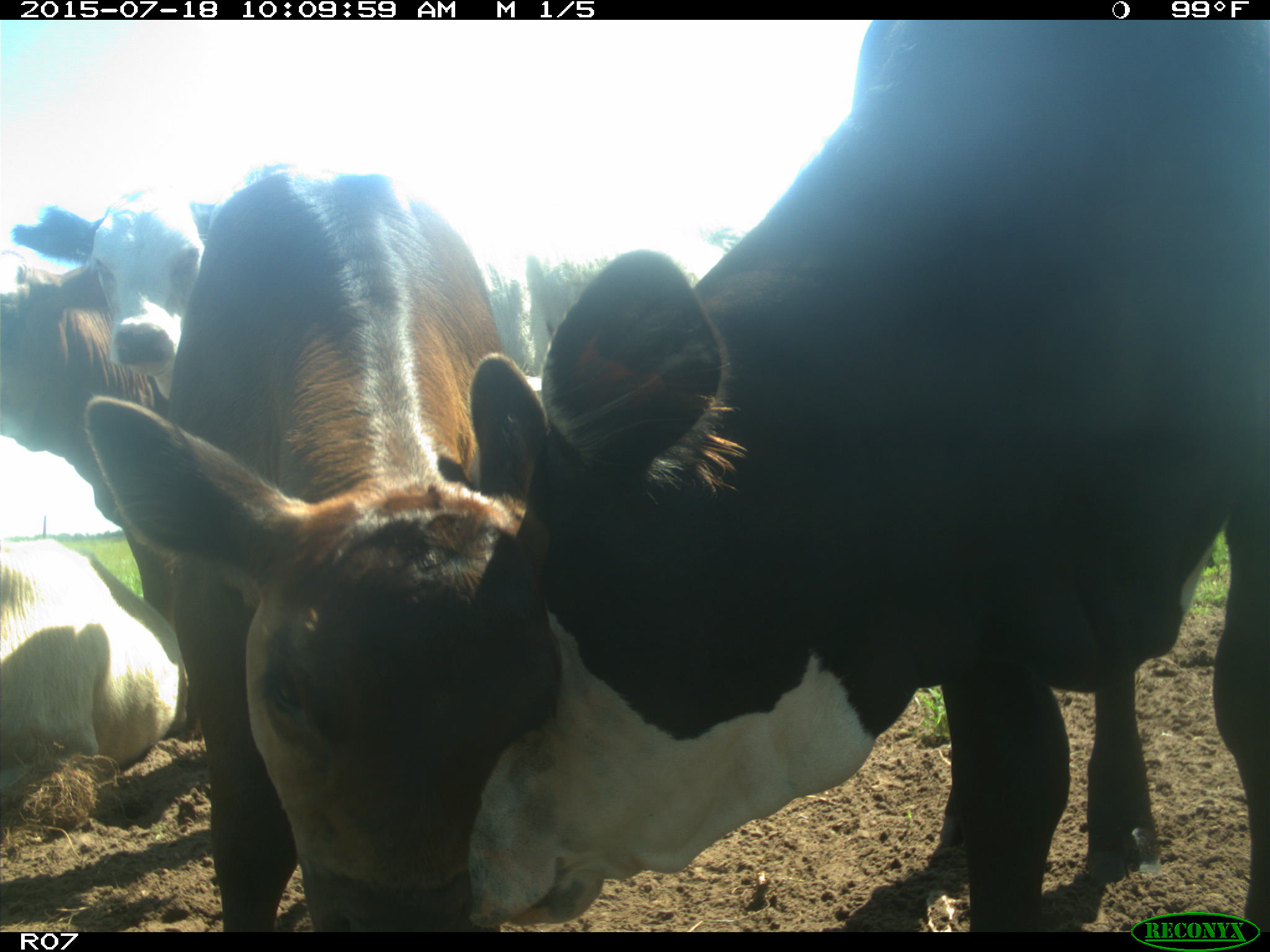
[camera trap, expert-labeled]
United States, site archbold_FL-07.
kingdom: Animalia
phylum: Chordata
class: Mammalia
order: Artiodactyla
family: Bovidae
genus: Bos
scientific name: Bos taurus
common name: domestic cow